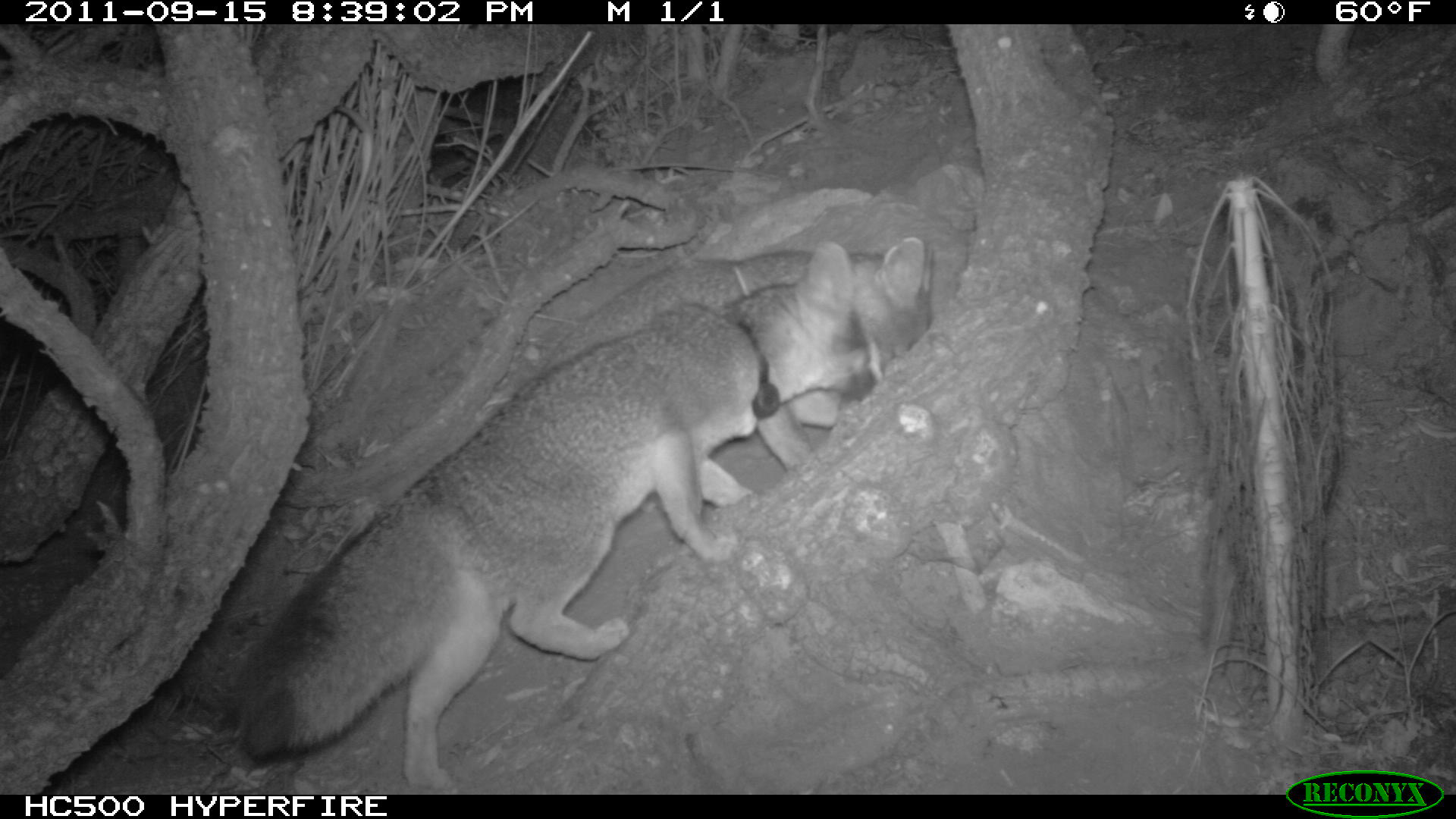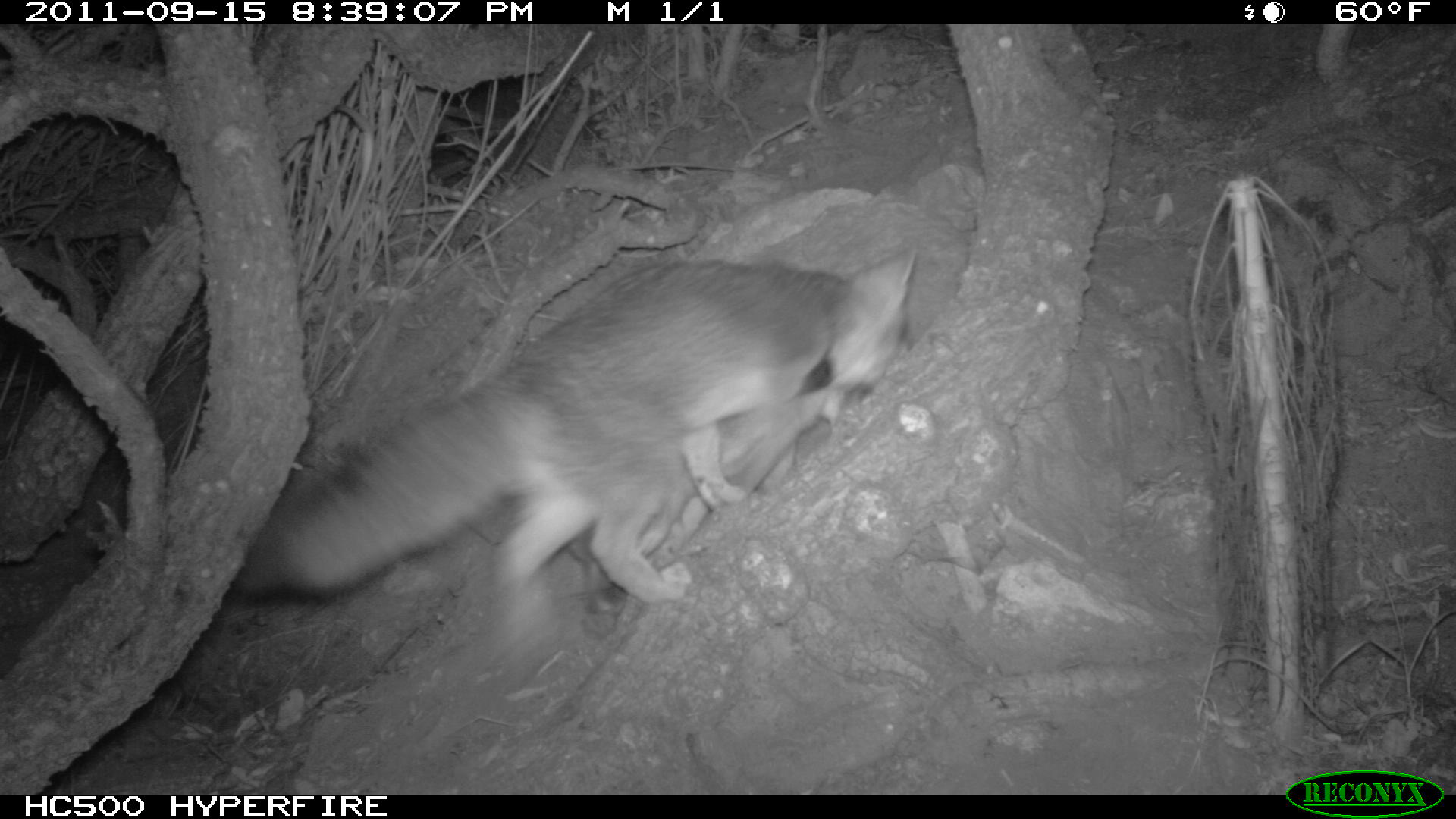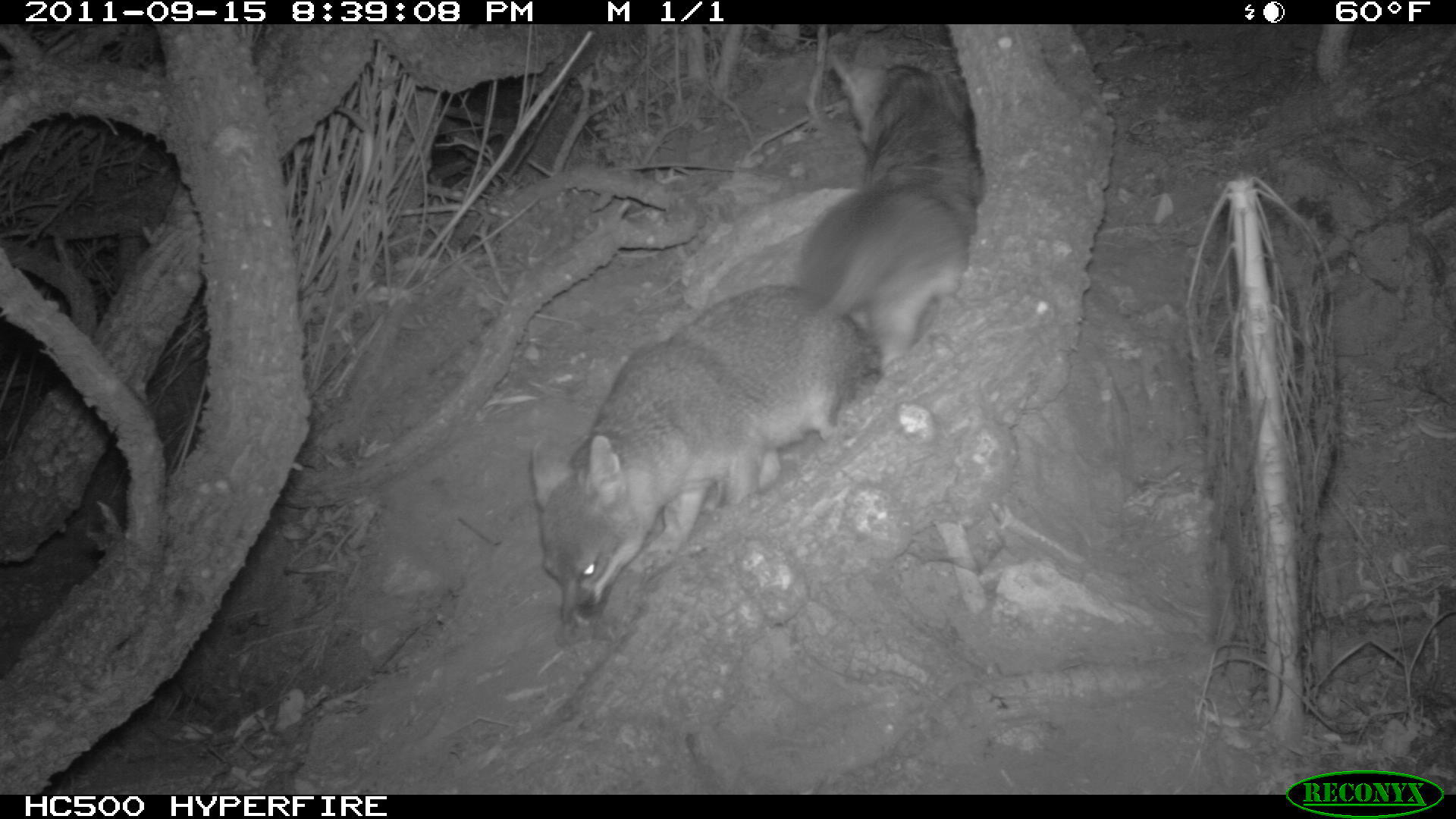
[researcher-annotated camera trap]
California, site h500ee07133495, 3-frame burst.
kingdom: Animalia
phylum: Chordata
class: Mammalia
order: Carnivora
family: Canidae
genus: Urocyon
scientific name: Urocyon littoralis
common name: island fox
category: fox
Fox (island fox) (Urocyon littoralis).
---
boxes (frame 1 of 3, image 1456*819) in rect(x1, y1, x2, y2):
fox: rect(240, 239, 881, 791); rect(532, 233, 934, 381)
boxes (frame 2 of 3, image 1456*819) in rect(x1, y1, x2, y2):
fox: rect(232, 259, 916, 663)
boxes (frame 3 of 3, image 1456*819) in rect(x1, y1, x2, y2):
fox: rect(531, 284, 879, 626); rect(798, 52, 983, 378)